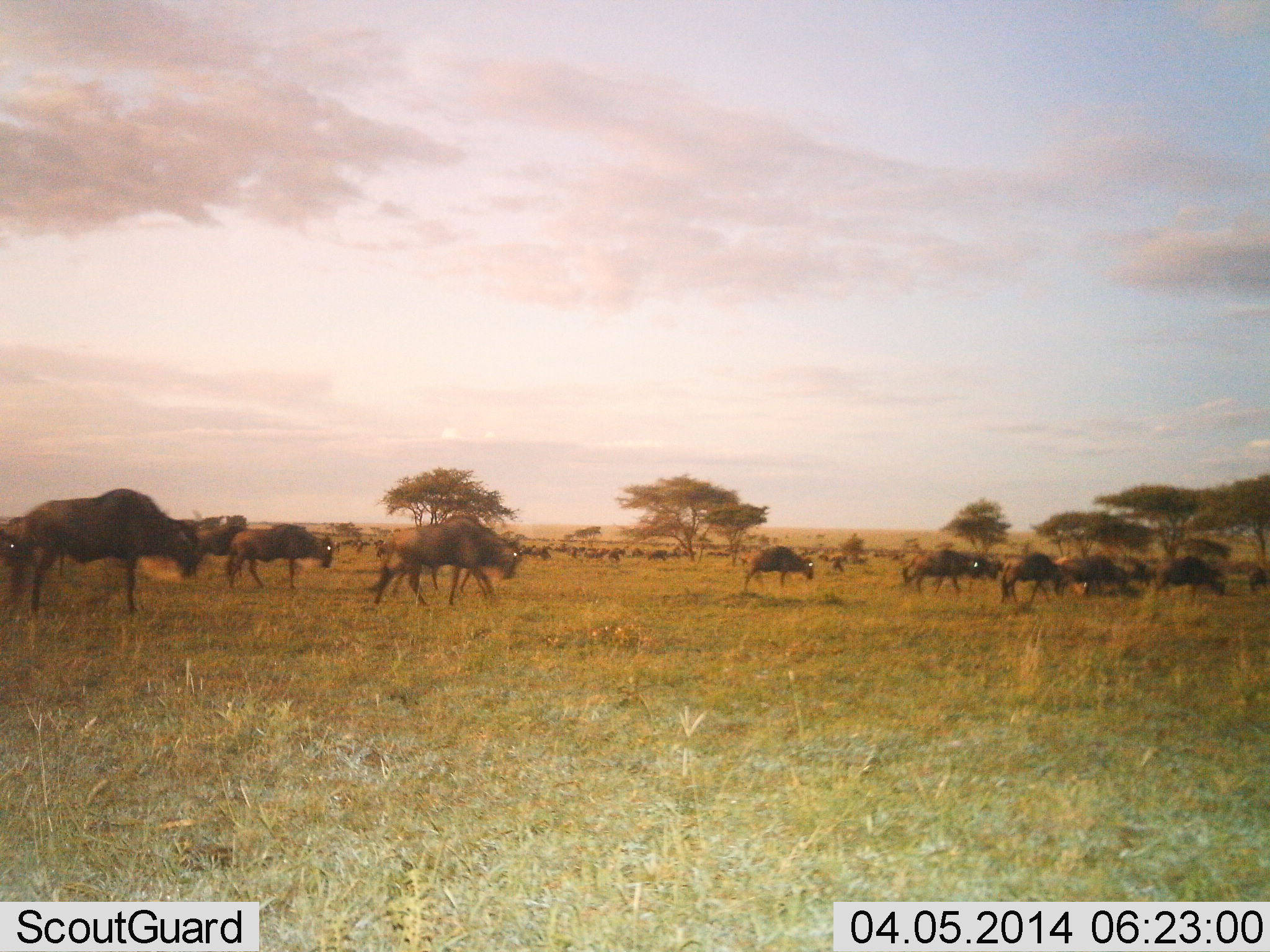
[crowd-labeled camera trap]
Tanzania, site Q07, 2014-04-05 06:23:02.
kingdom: Animalia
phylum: Chordata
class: Mammalia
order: Artiodactyla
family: Bovidae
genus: Connochaetes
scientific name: Connochaetes taurinus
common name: blue wildebeest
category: wildebeest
Wildebeest (blue wildebeest) (Connochaetes taurinus), count 51+. Behavior (volunteer vote fractions): standing 10%, resting 0%, moving 100%, interacting 0%. Young present (vote fraction): 0%. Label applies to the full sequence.